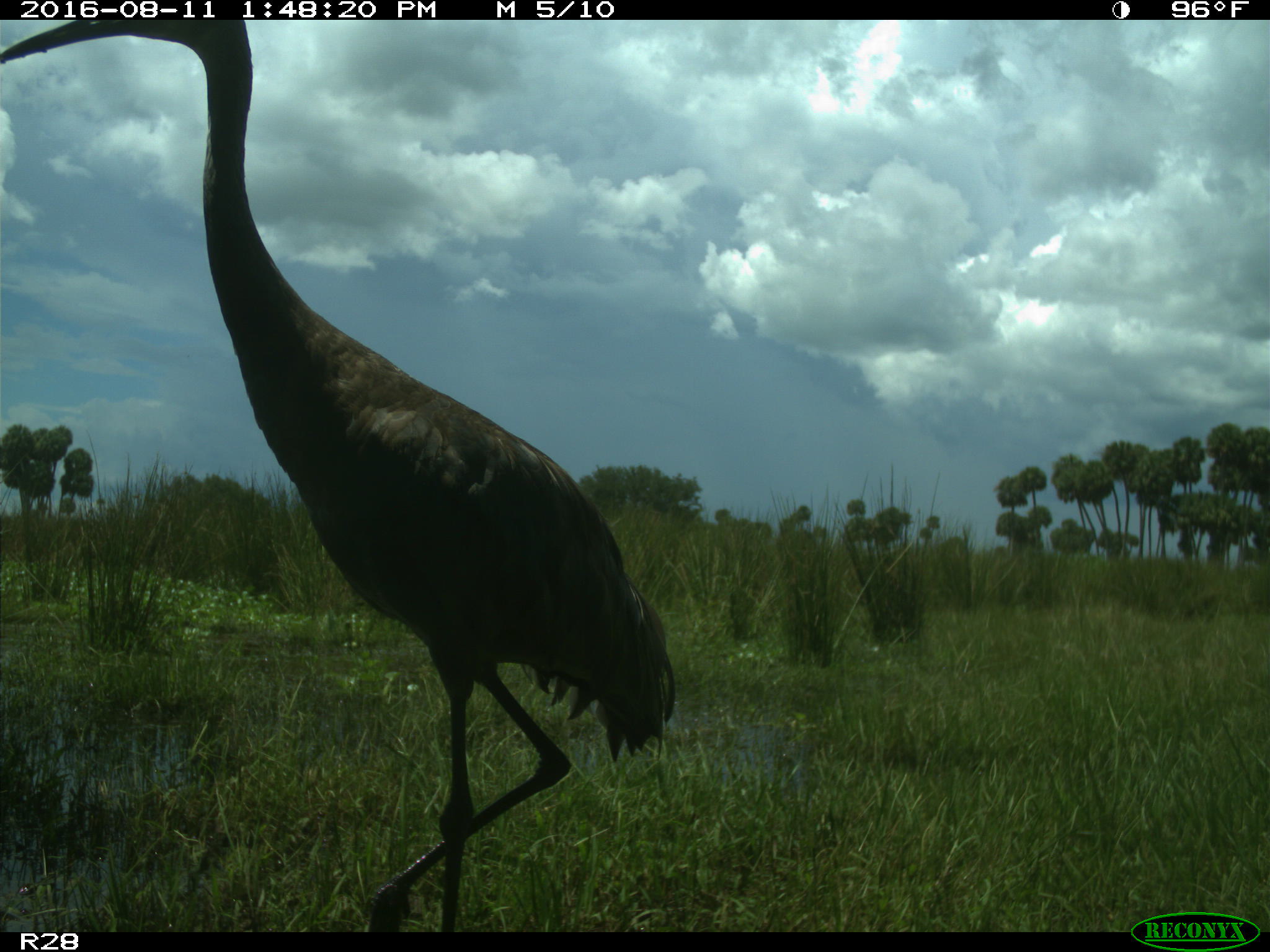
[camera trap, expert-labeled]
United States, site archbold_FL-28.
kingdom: Animalia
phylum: Chordata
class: Aves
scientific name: Aves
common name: birds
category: unidentified bird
Unidentified bird (birds) (Aves).